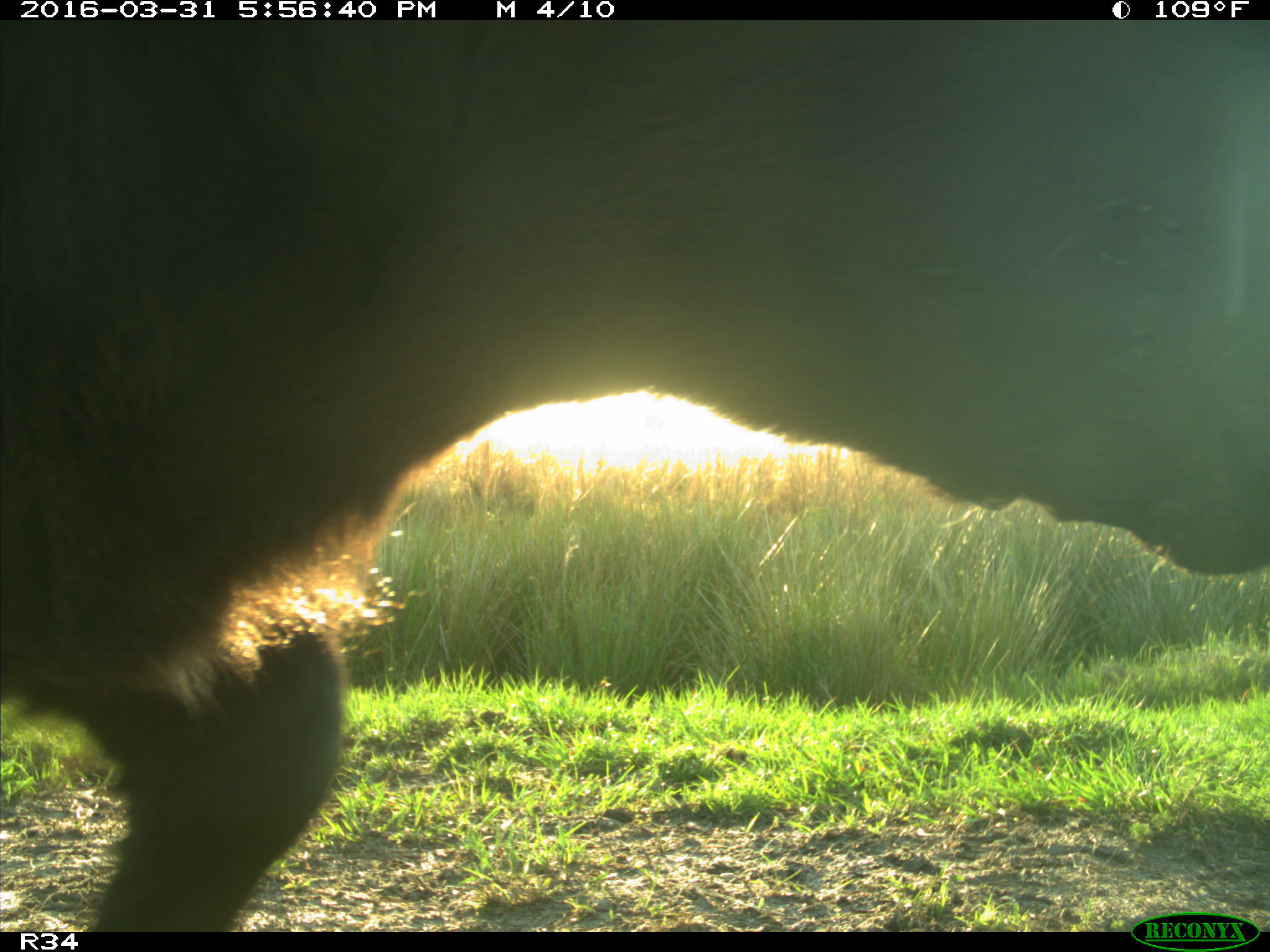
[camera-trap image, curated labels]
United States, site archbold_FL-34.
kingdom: Animalia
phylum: Chordata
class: Mammalia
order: Artiodactyla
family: Bovidae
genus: Bos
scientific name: Bos taurus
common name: domestic cow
Bos taurus (domestic cow).